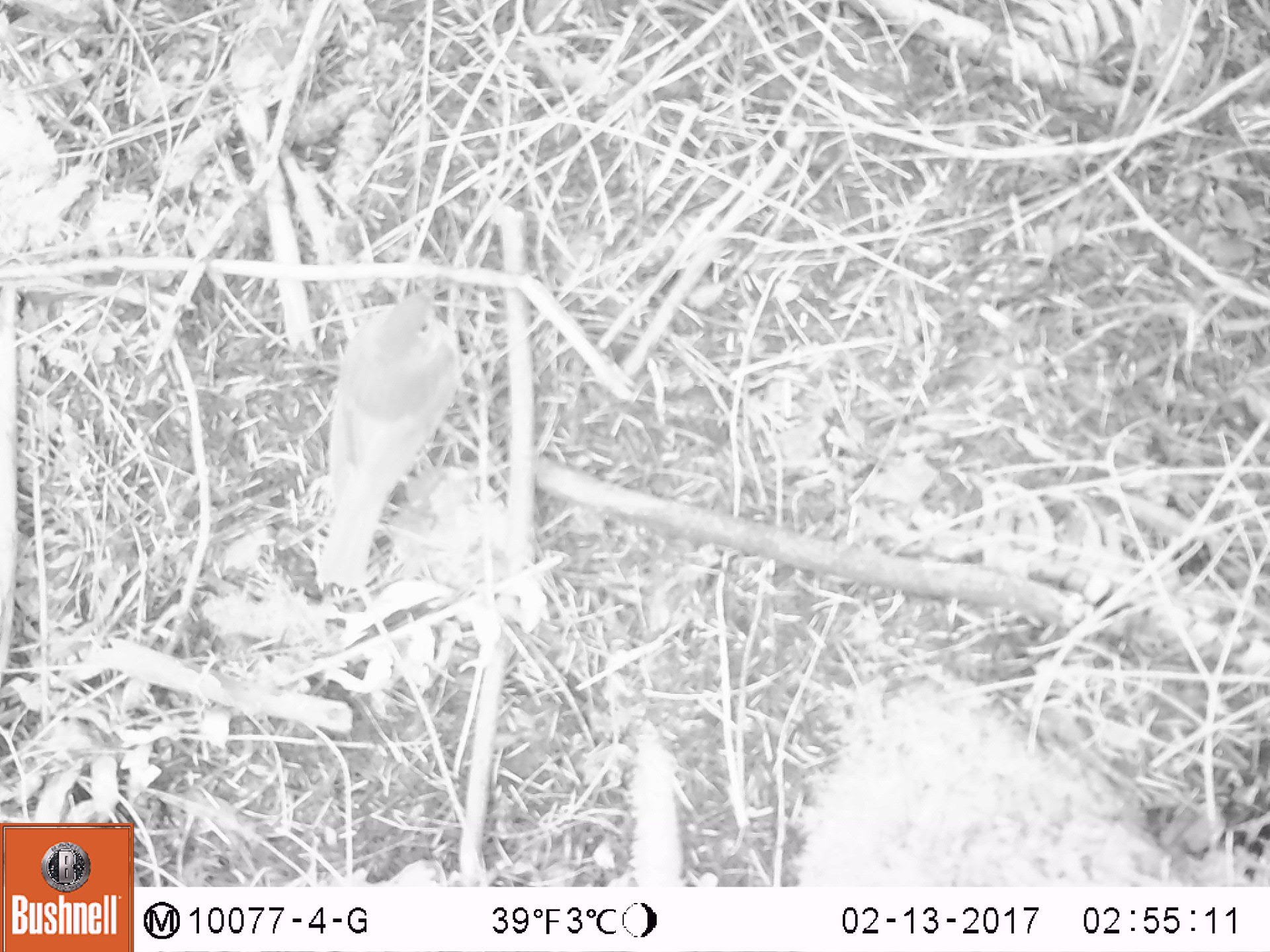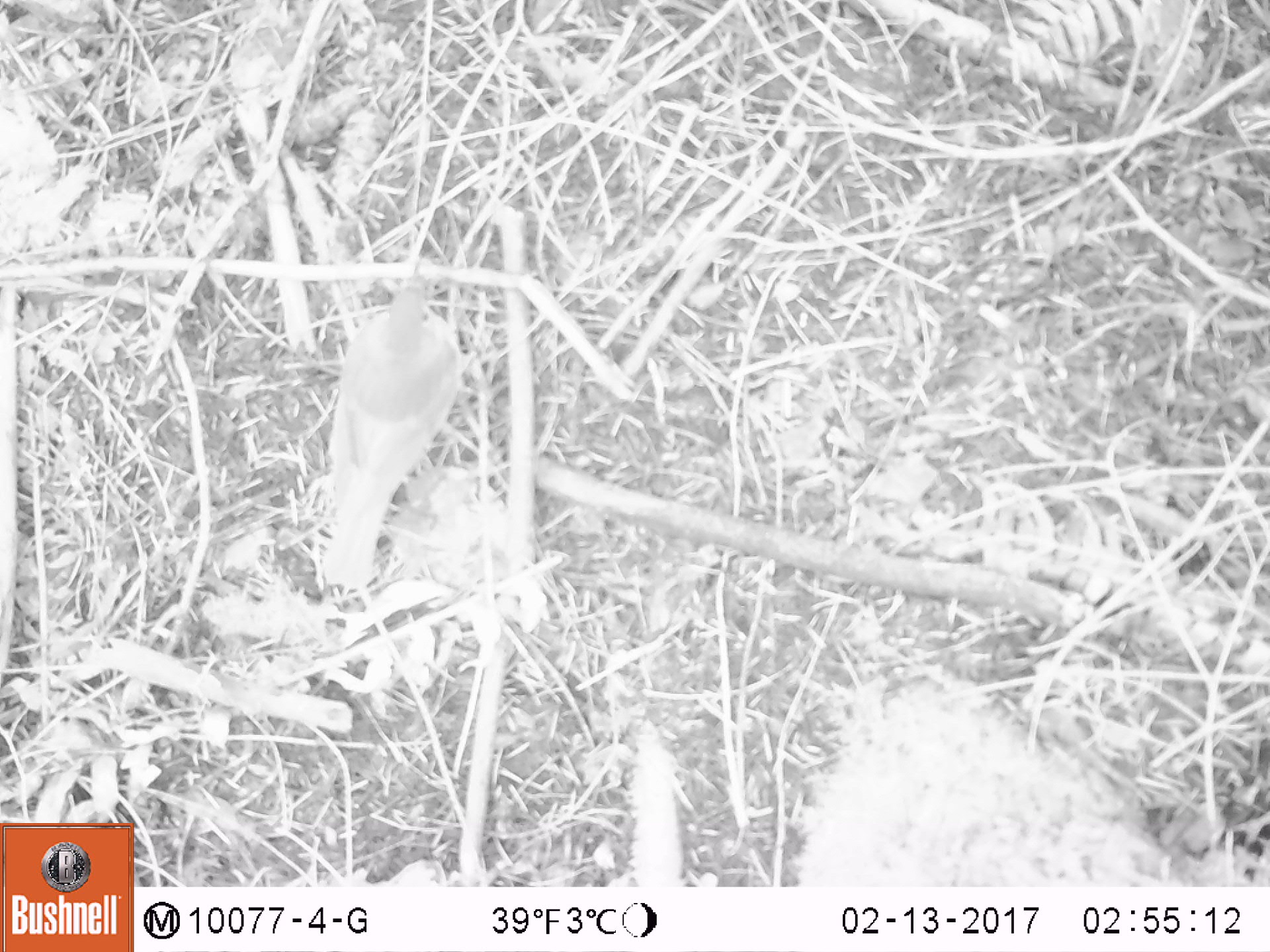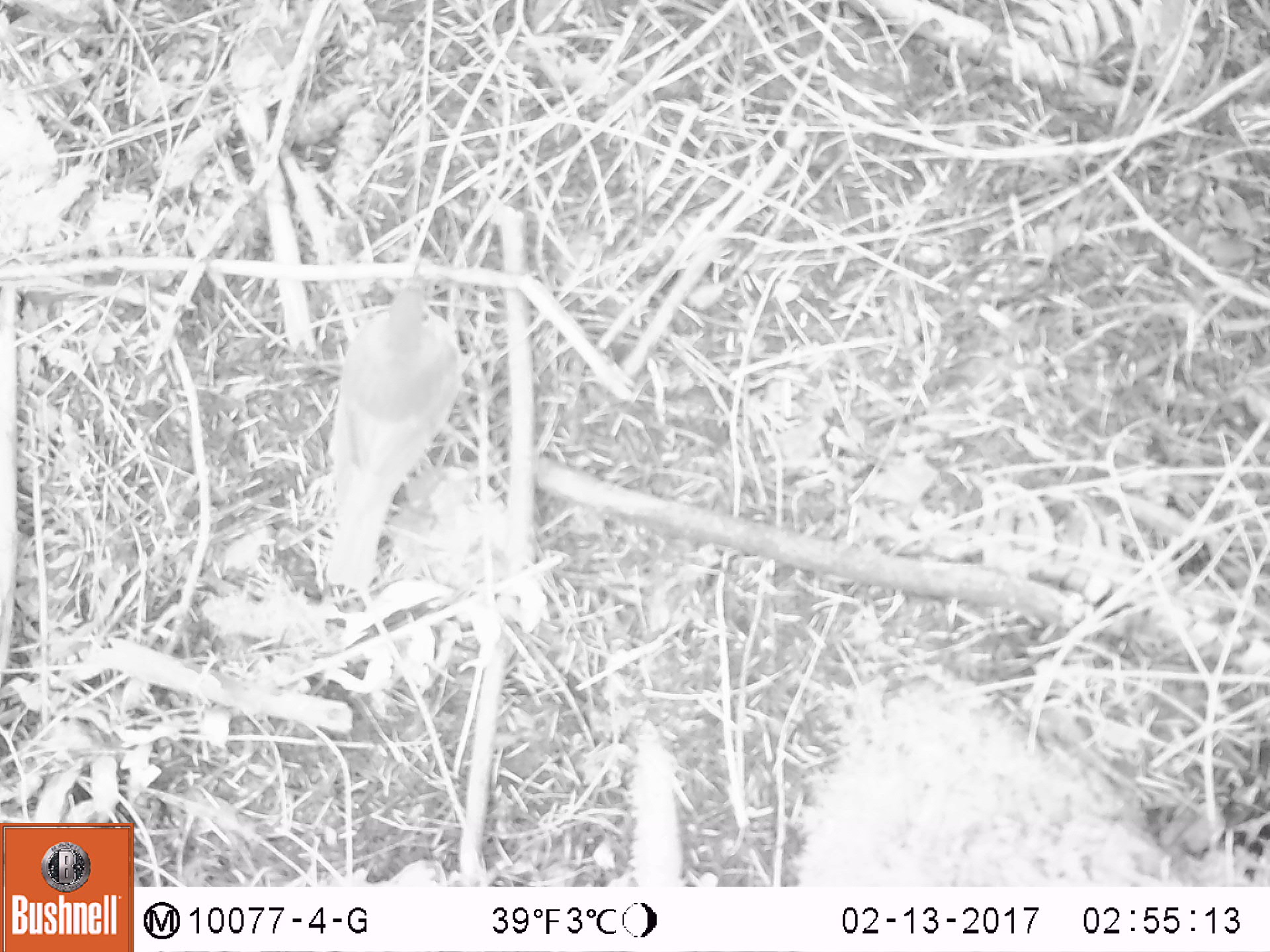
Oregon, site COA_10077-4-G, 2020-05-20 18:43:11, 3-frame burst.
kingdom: Animalia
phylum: Chordata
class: Aves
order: Passeriformes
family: Turdidae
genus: Catharus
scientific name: Catharus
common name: brown thrushes and nightingale-thrushes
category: catharus species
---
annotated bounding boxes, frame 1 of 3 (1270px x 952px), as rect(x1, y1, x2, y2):
catharus species: rect(294, 267, 480, 615)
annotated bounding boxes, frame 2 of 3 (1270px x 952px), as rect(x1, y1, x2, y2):
catharus species: rect(303, 252, 477, 608)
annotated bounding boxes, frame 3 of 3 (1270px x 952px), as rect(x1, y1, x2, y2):
catharus species: rect(303, 249, 473, 607)